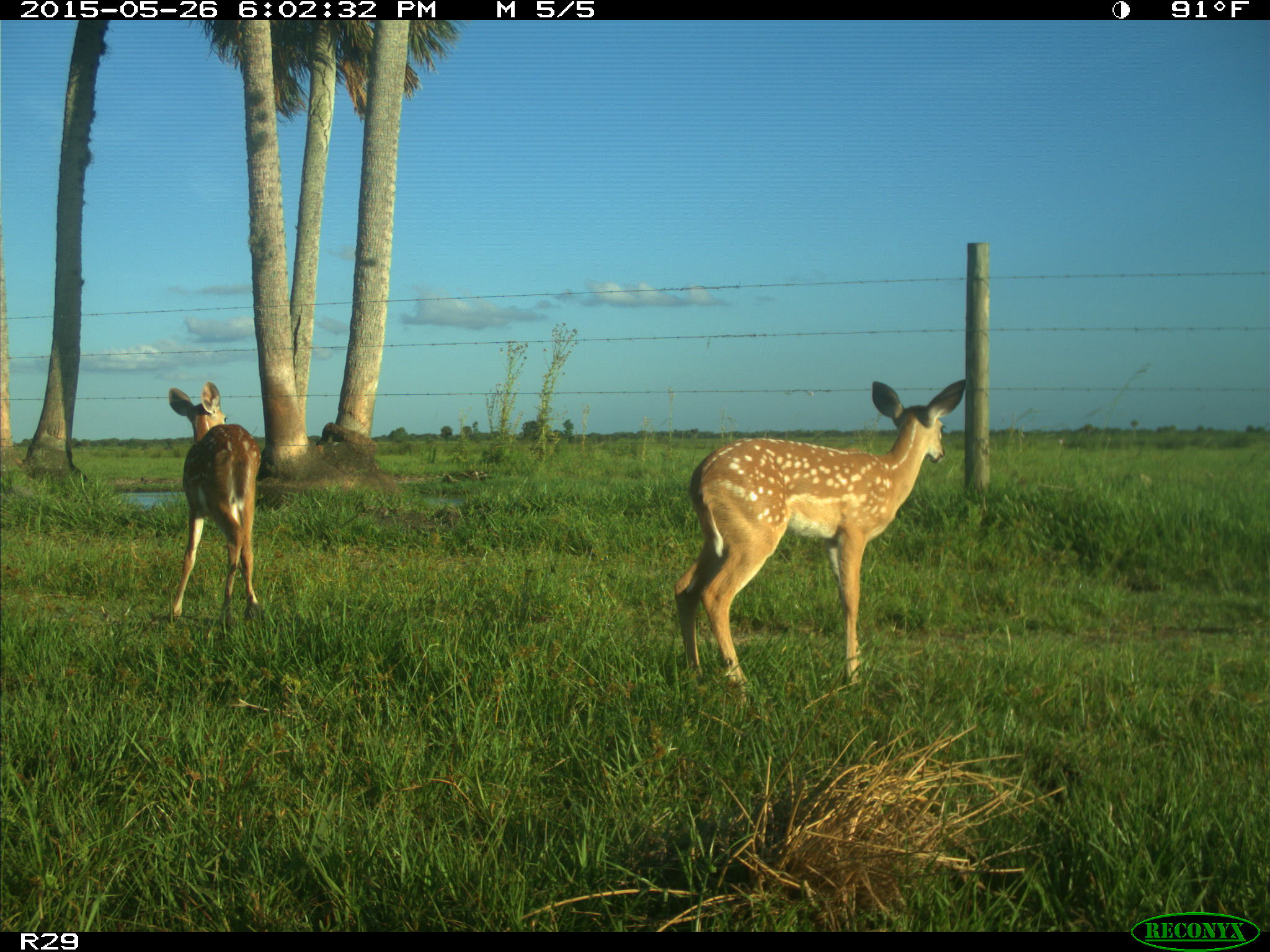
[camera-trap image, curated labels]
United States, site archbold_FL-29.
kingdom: Animalia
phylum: Chordata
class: Mammalia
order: Artiodactyla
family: Cervidae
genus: Odocoileus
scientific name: Odocoileus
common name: deer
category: unidentified deer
Unidentified deer (deer) (Odocoileus).